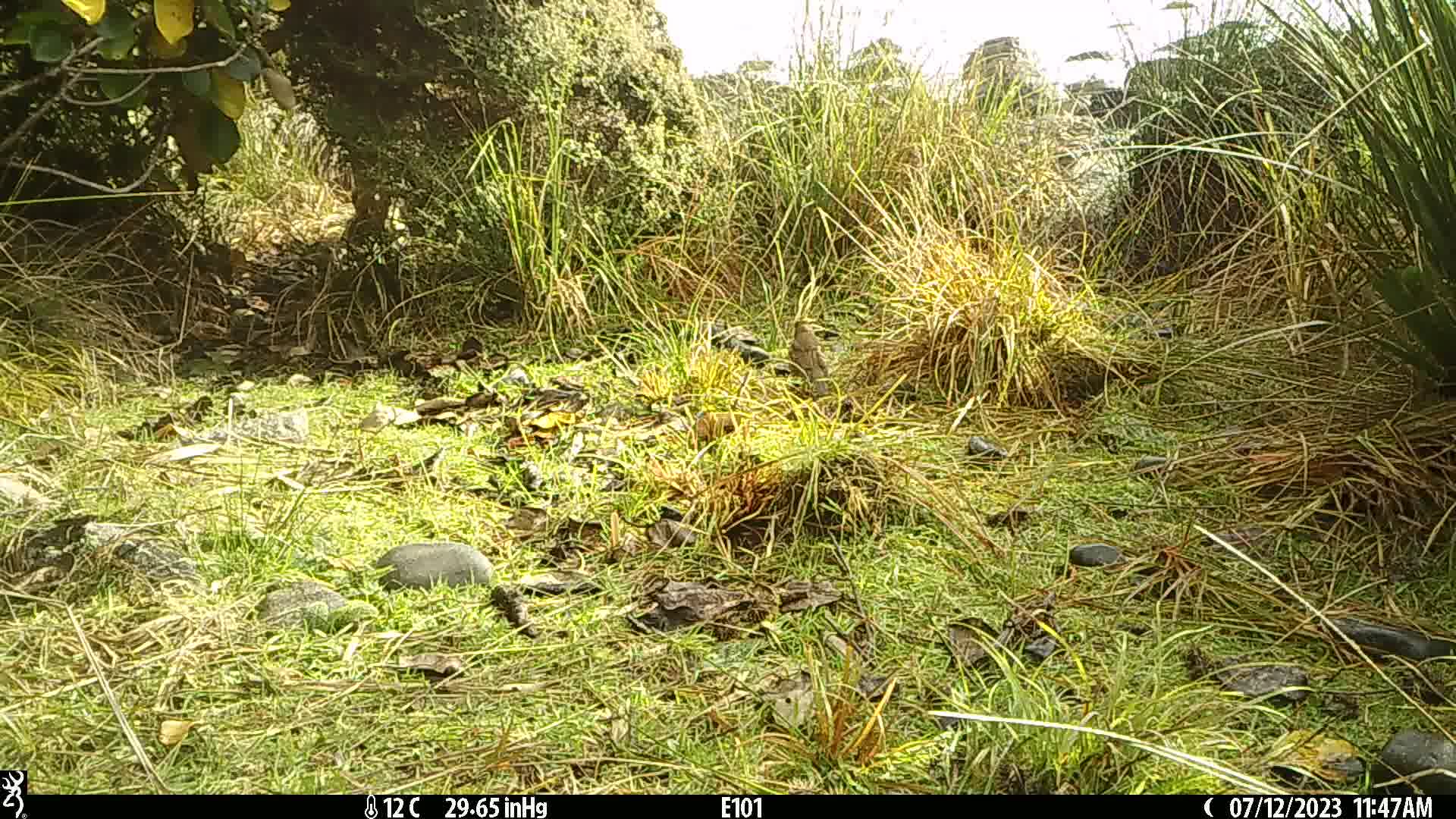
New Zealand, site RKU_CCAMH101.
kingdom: Animalia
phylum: Chordata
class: Aves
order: Passeriformes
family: Turdidae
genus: Turdus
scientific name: Turdus philomelos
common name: song thrush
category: thrush